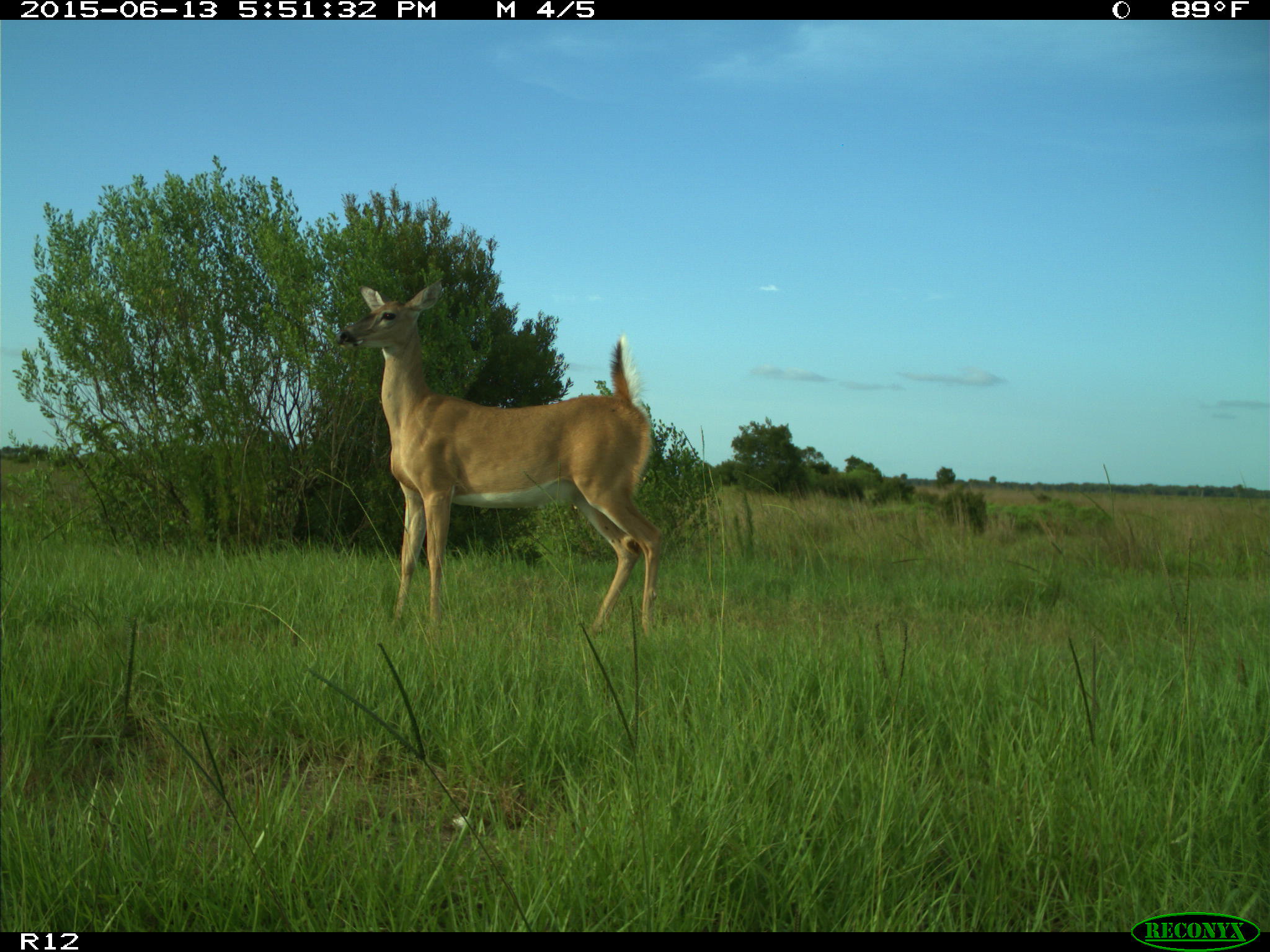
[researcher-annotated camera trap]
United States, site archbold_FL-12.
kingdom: Animalia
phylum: Chordata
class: Mammalia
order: Artiodactyla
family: Cervidae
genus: Odocoileus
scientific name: Odocoileus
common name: deer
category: unidentified deer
Unidentified deer (deer) (Odocoileus).